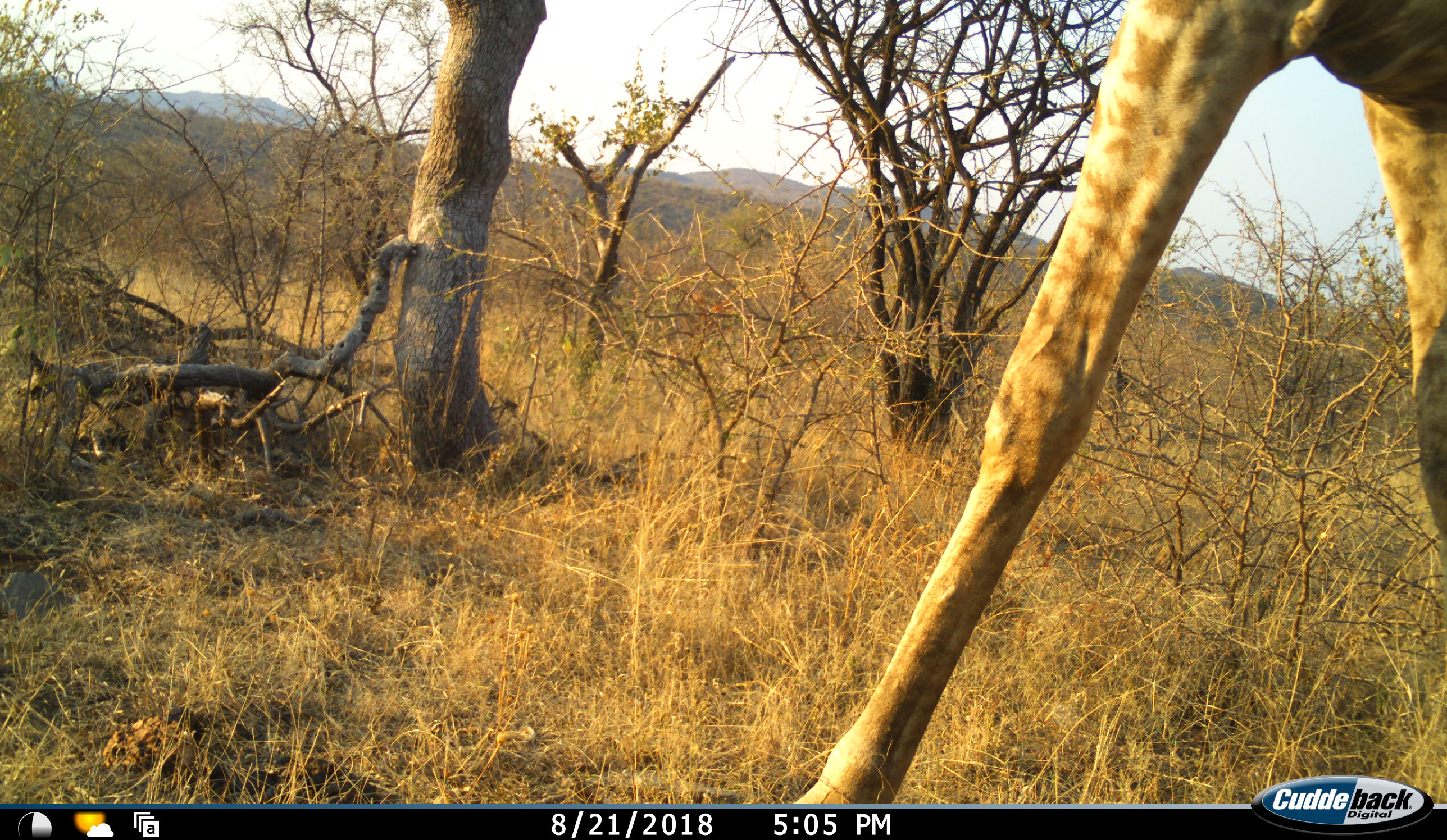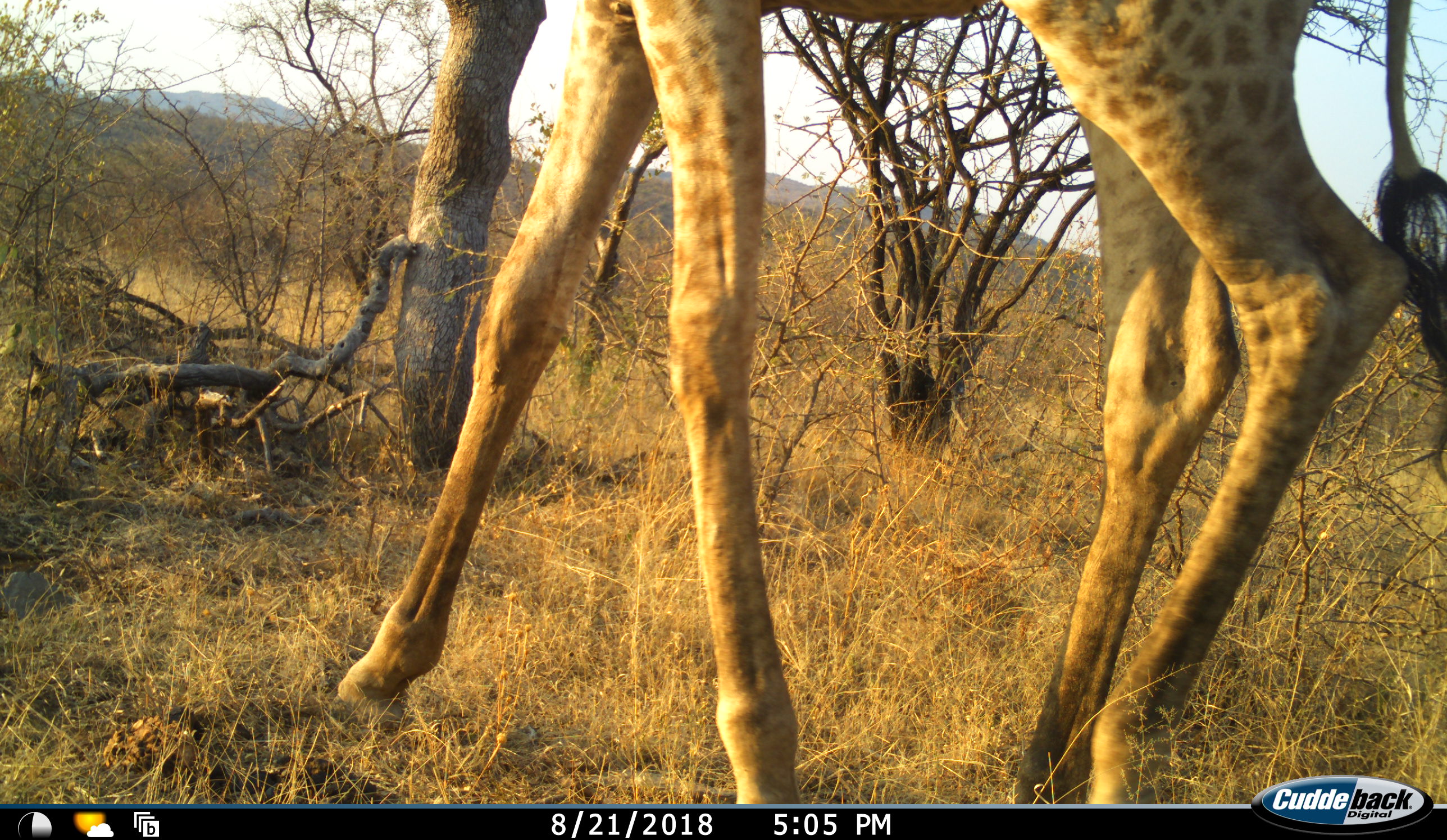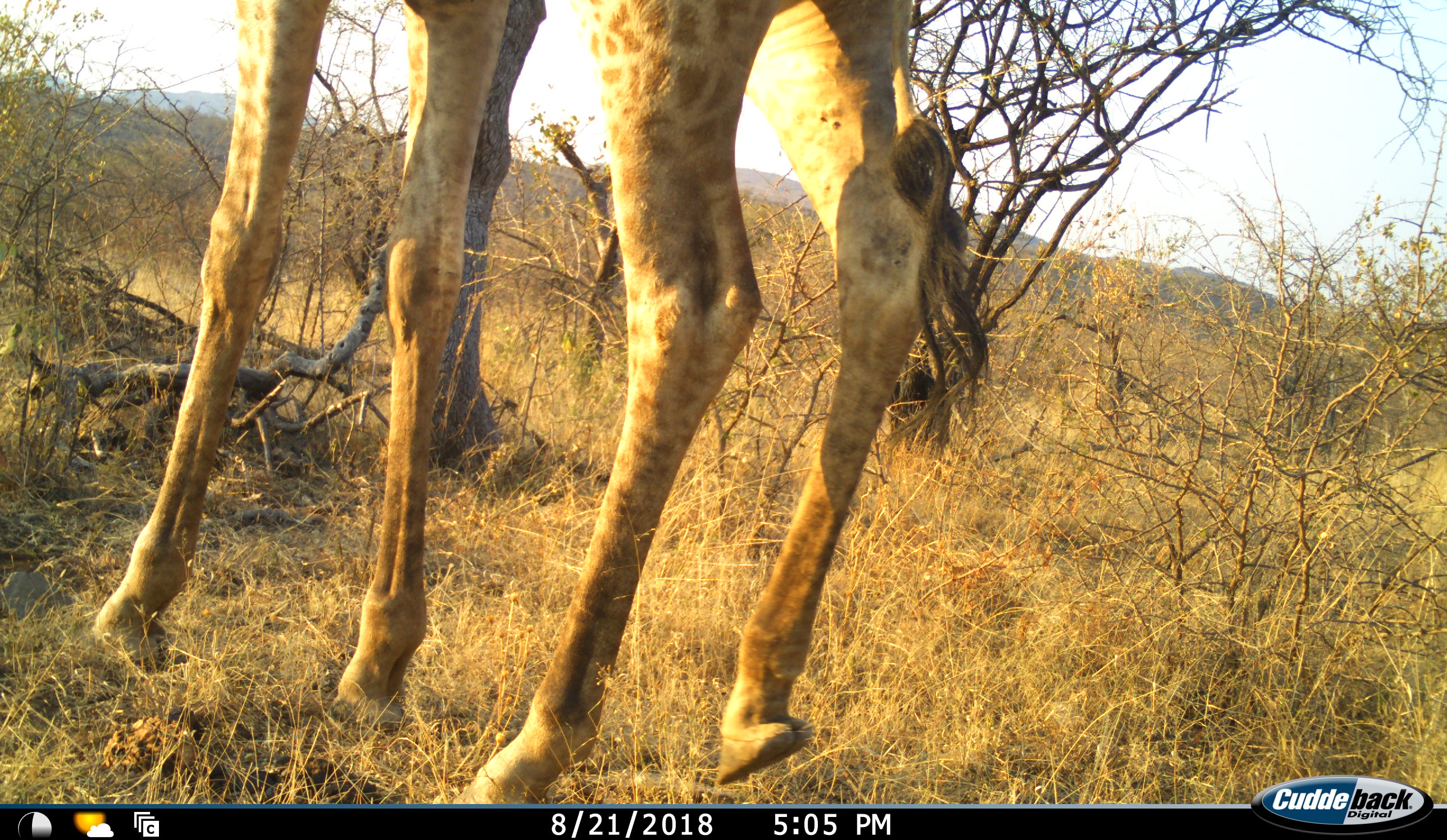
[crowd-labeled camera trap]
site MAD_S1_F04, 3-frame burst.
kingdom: Animalia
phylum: Chordata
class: Mammalia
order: Artiodactyla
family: Giraffidae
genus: Giraffa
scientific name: Giraffa camelopardalis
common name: giraffe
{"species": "giraffe (Giraffa camelopardalis)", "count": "1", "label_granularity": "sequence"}